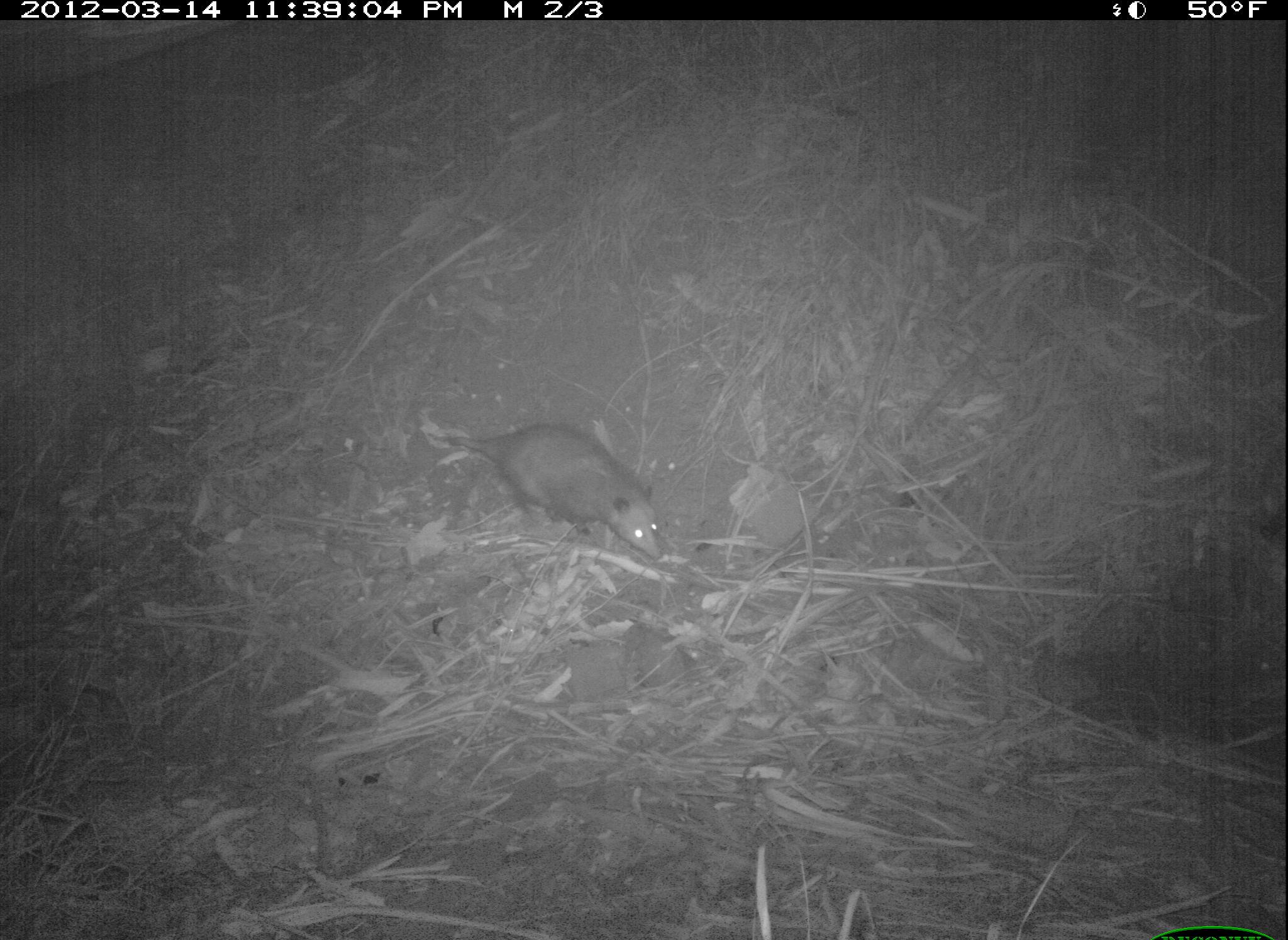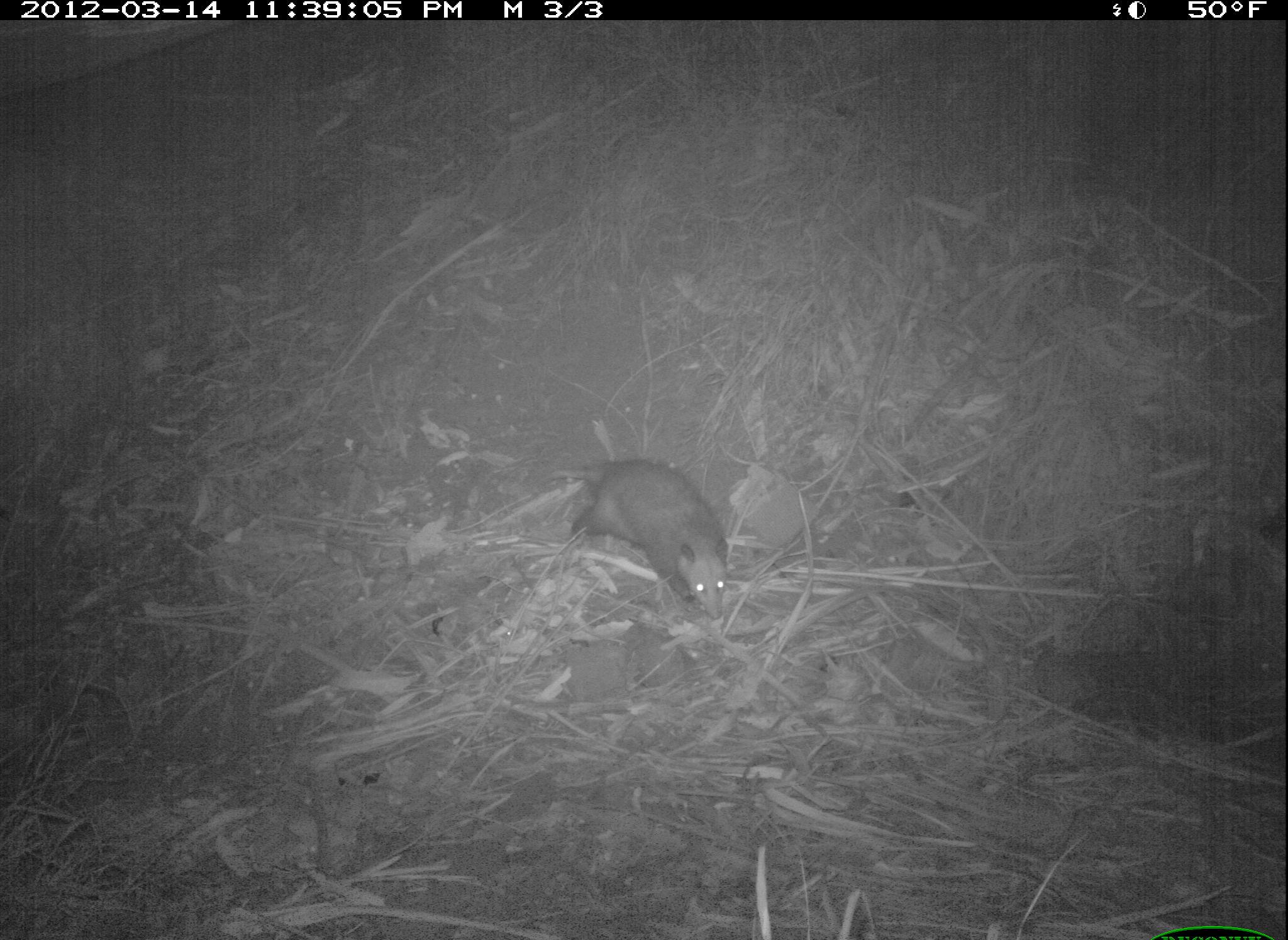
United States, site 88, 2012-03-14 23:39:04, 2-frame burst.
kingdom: Animalia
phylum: Chordata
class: Mammalia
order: Didelphimorphia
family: Didelphidae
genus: Didelphis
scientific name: Didelphis virginiana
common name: virginia opossum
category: opossum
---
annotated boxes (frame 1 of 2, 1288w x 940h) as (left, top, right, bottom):
opossum: (398, 390, 721, 623)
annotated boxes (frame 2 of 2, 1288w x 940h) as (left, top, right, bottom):
opossum: (547, 440, 773, 659)